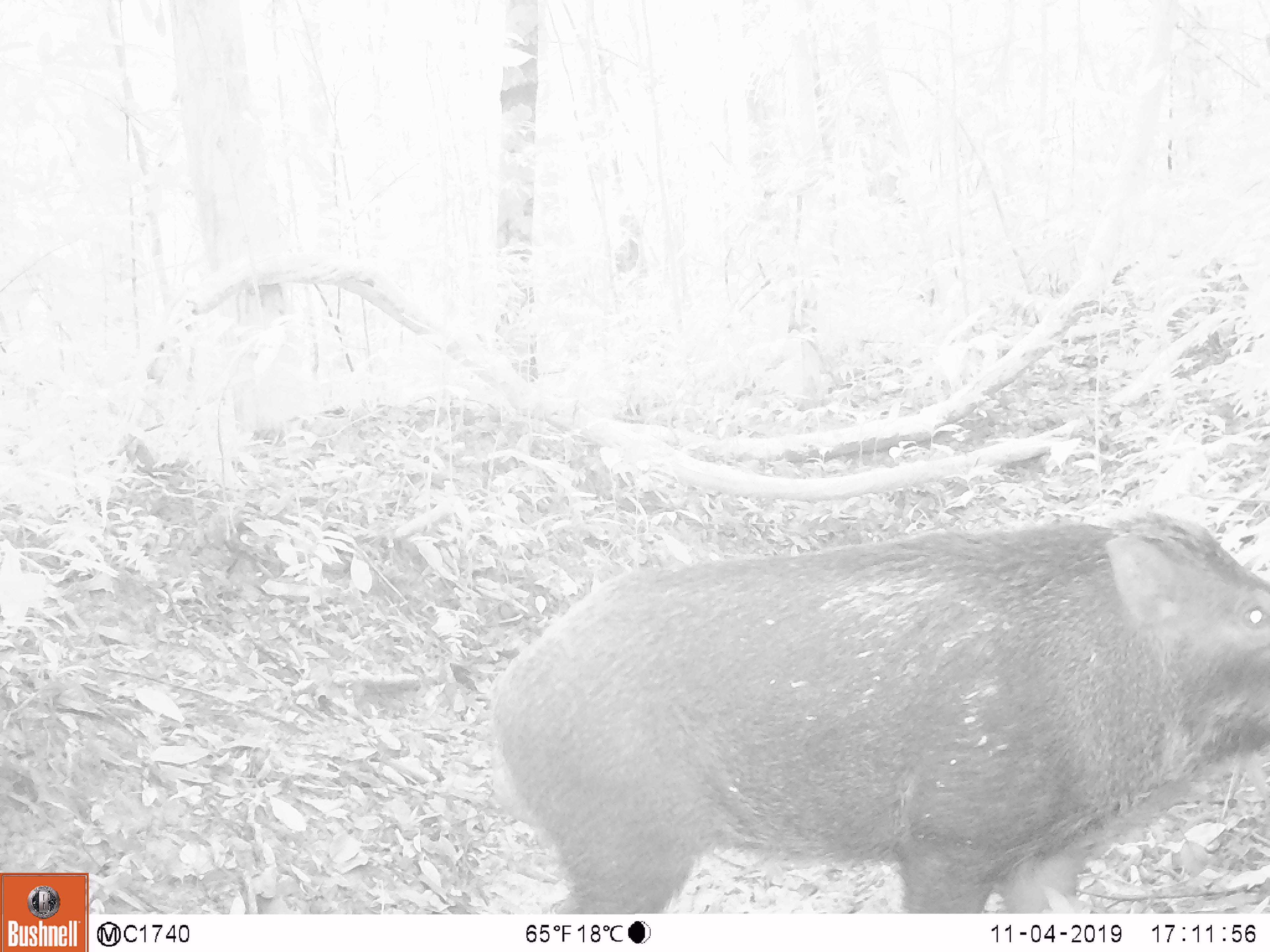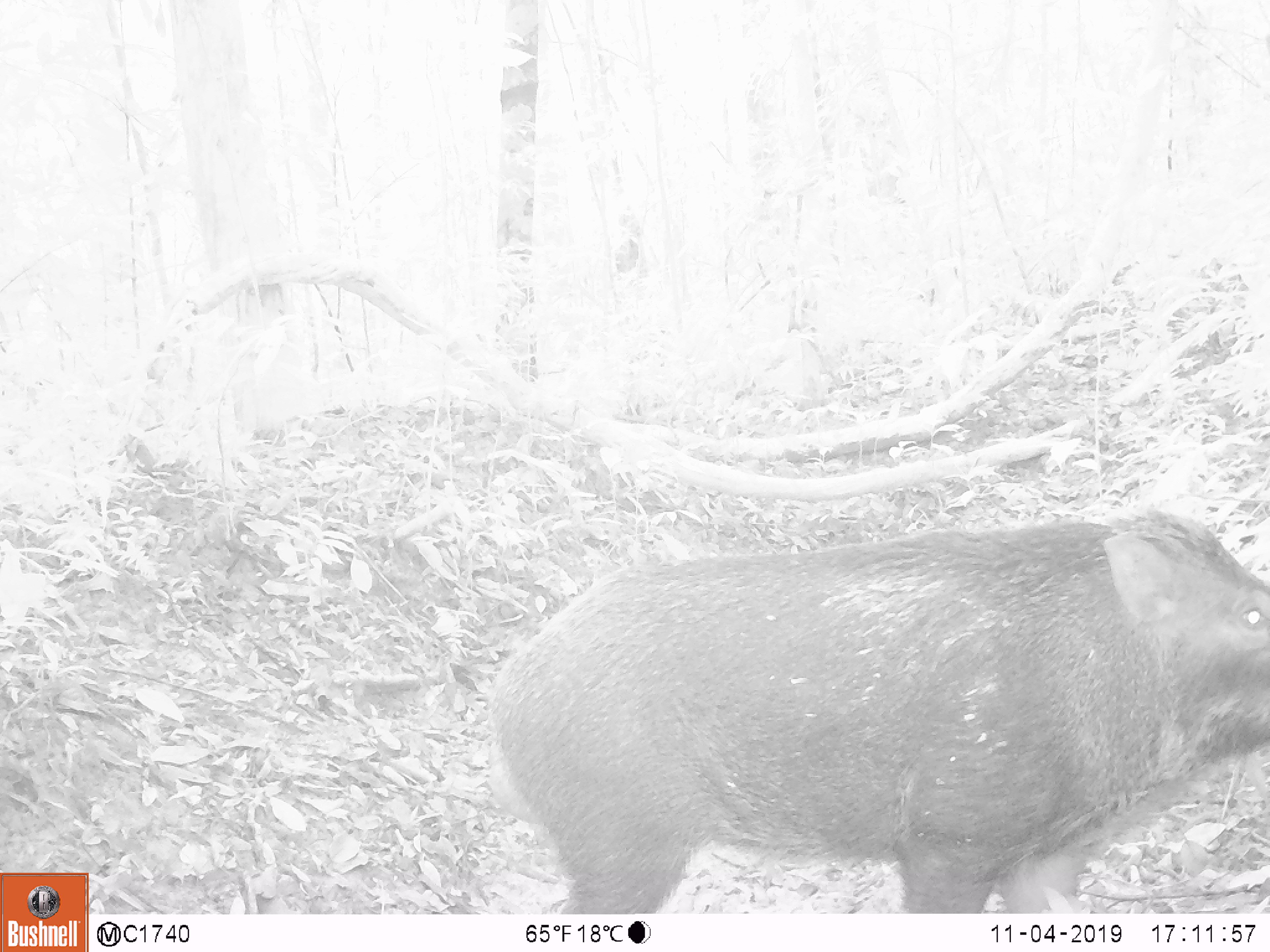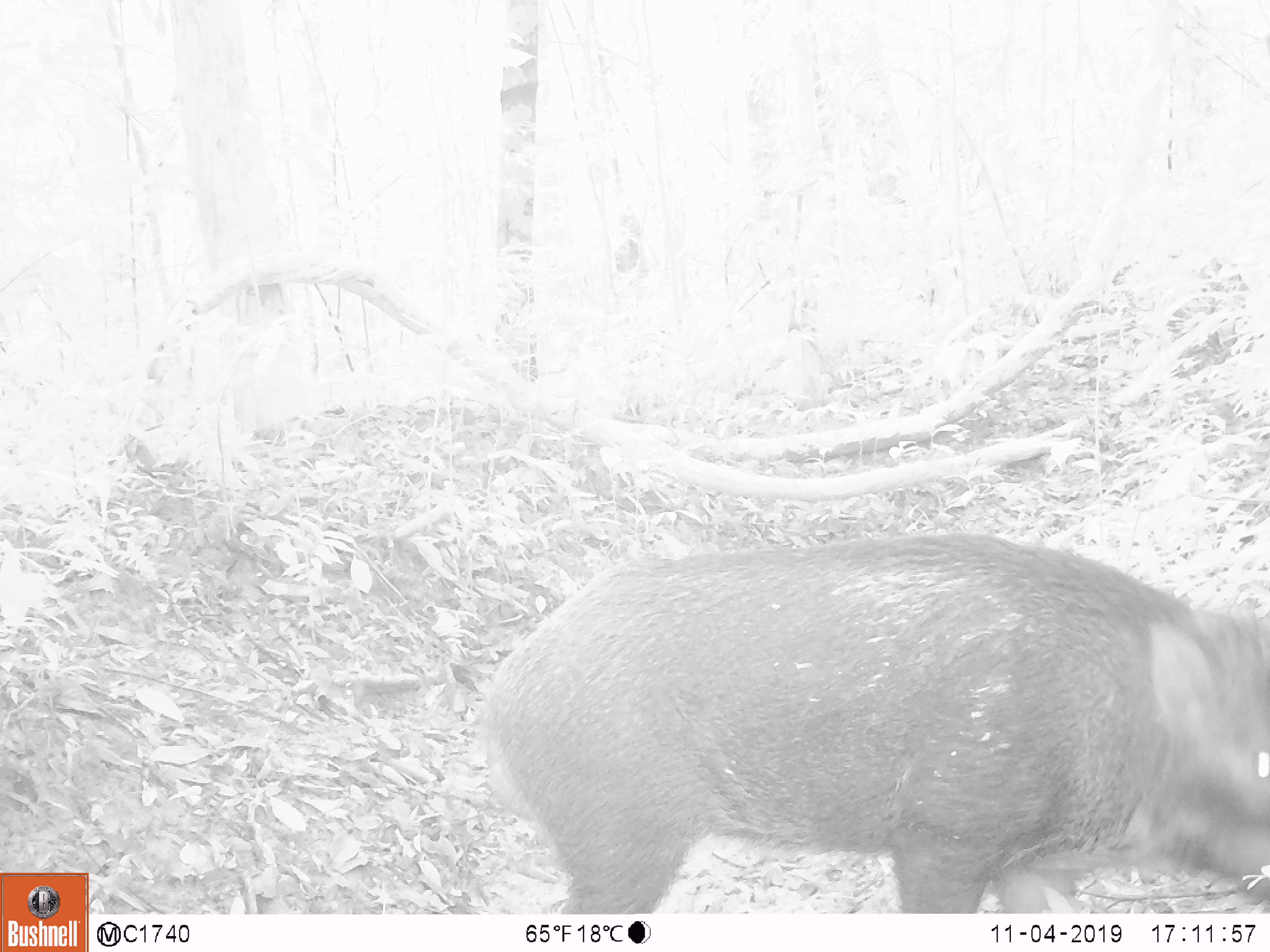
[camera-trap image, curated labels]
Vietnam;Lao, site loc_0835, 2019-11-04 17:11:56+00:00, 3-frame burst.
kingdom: Animalia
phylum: Chordata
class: Mammalia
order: Artiodactyla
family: Suidae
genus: Sus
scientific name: Sus scrofa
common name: eurasian wild pig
Eurasian wild pig (Sus scrofa). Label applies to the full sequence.